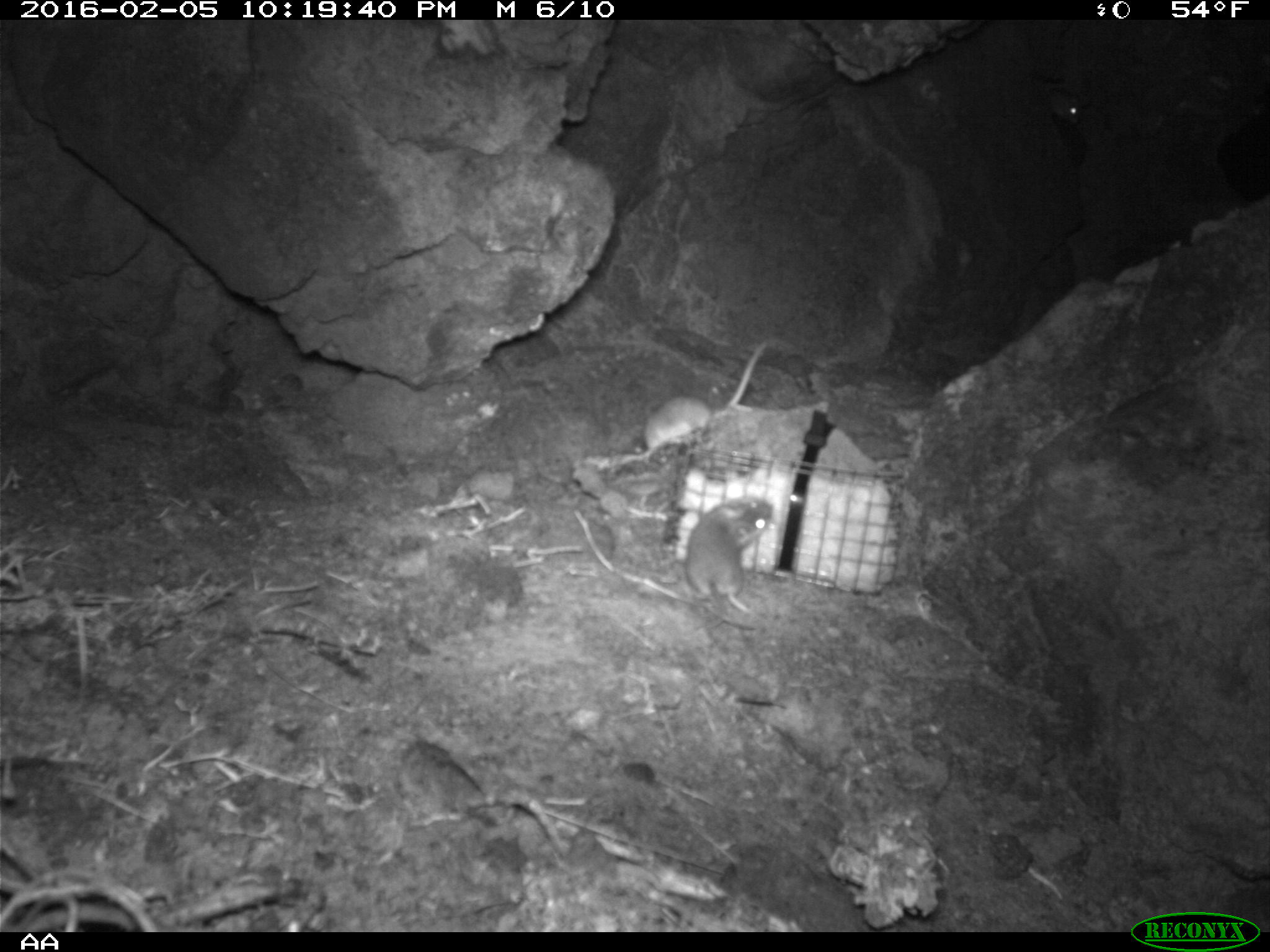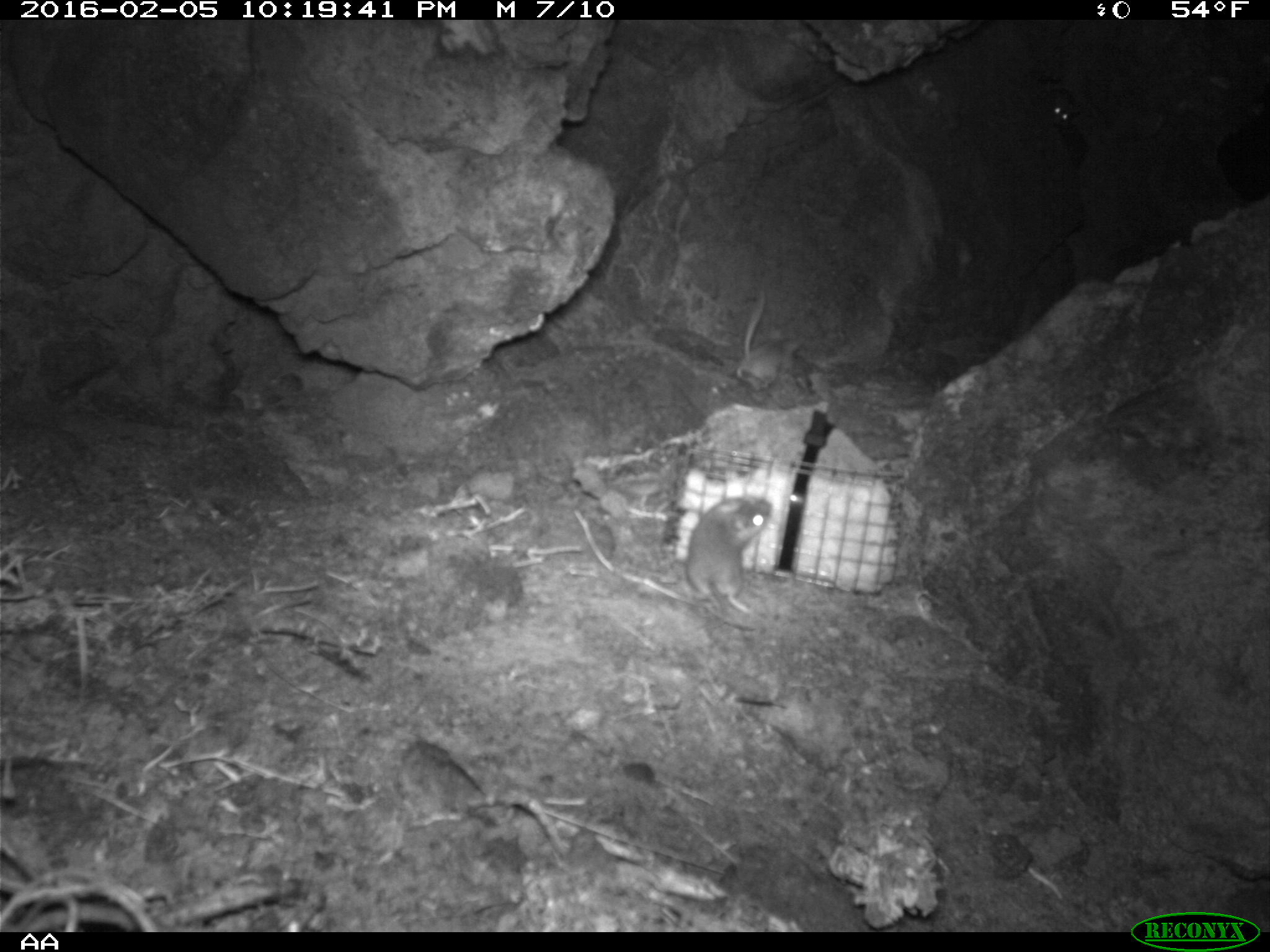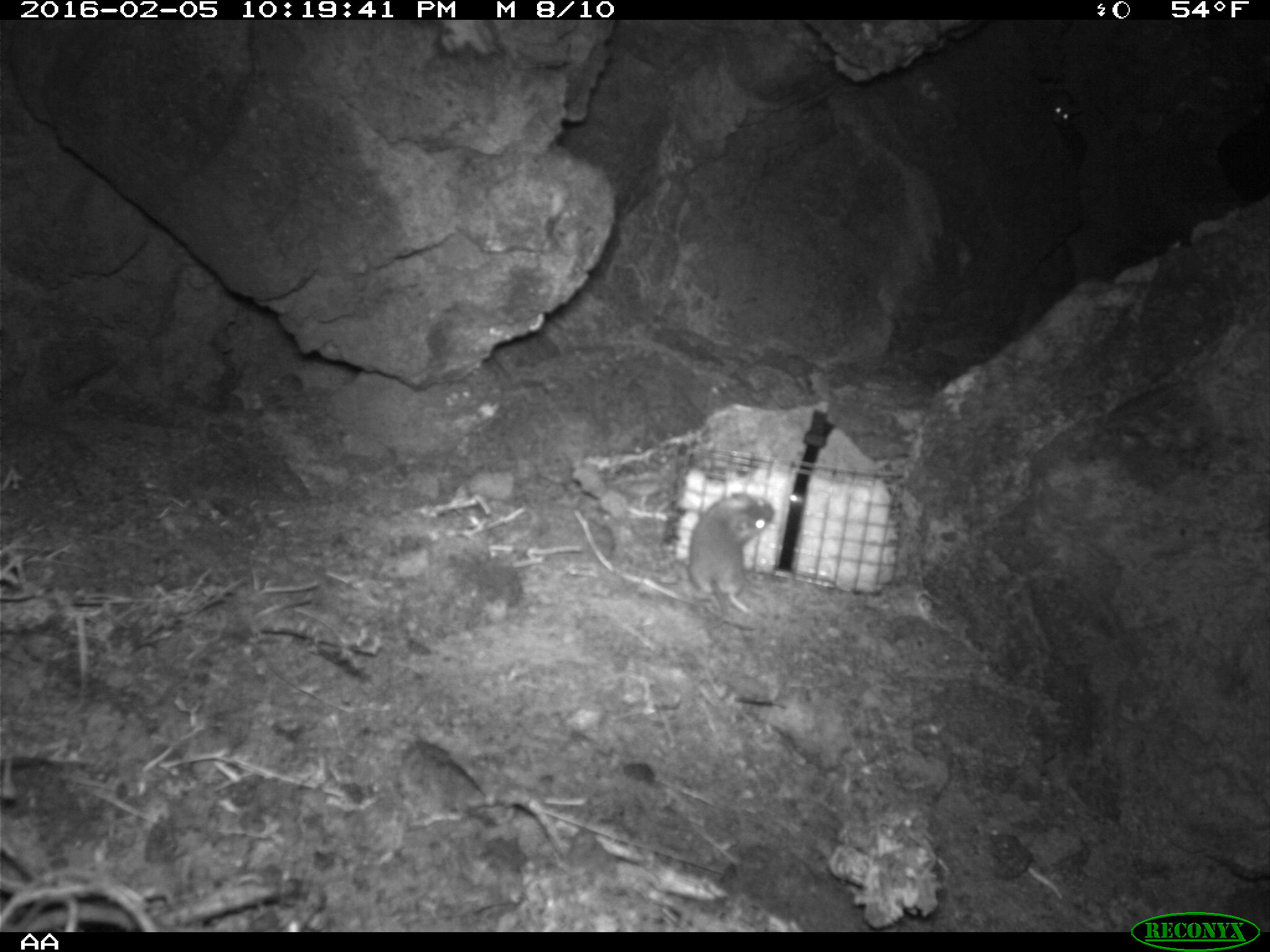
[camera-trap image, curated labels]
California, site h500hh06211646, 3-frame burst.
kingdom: Animalia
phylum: Chordata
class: Mammalia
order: Rodentia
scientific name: Rodentia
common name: rodent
Rodent (Rodentia).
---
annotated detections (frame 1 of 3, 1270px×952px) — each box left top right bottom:
rodent: 640 340 773 452; 684 498 776 633; 1047 85 1082 122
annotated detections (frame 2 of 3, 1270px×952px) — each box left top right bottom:
rodent: 684 494 773 630; 1039 86 1074 126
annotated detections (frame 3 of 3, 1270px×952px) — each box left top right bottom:
rodent: 682 493 773 638; 1047 87 1082 128